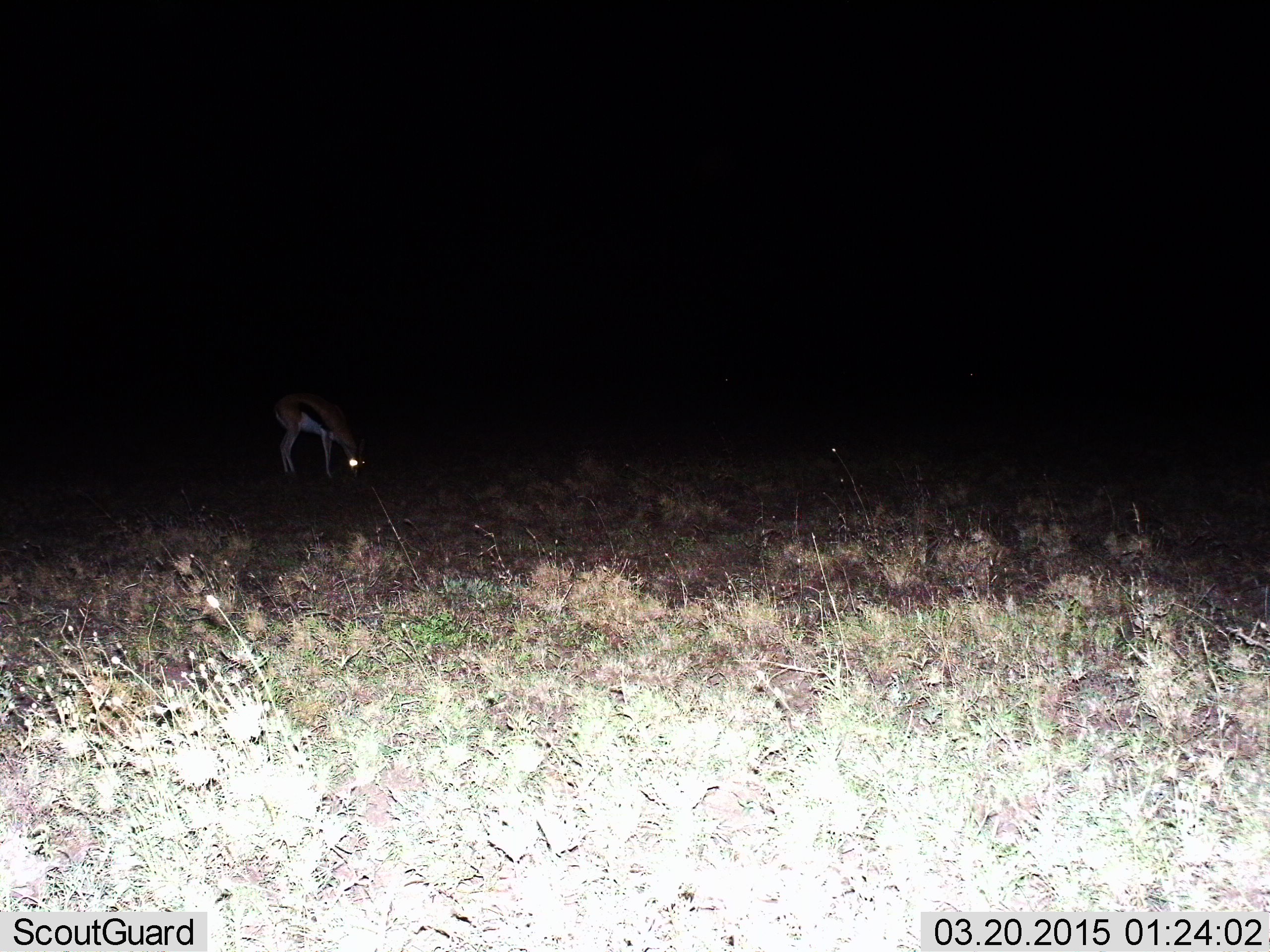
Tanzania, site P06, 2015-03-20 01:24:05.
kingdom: Animalia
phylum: Chordata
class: Mammalia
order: Artiodactyla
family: Bovidae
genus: Eudorcas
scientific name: Eudorcas thomsonii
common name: thomson's gazelle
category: gazellethomsons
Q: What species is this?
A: Gazellethomsons (thomson's gazelle) (Eudorcas thomsonii).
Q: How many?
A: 1.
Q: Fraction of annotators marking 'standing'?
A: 10%.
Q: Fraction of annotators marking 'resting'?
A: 0%.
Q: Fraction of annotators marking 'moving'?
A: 0%.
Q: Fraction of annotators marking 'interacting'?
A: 0%.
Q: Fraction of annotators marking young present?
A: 0%.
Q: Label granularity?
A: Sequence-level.